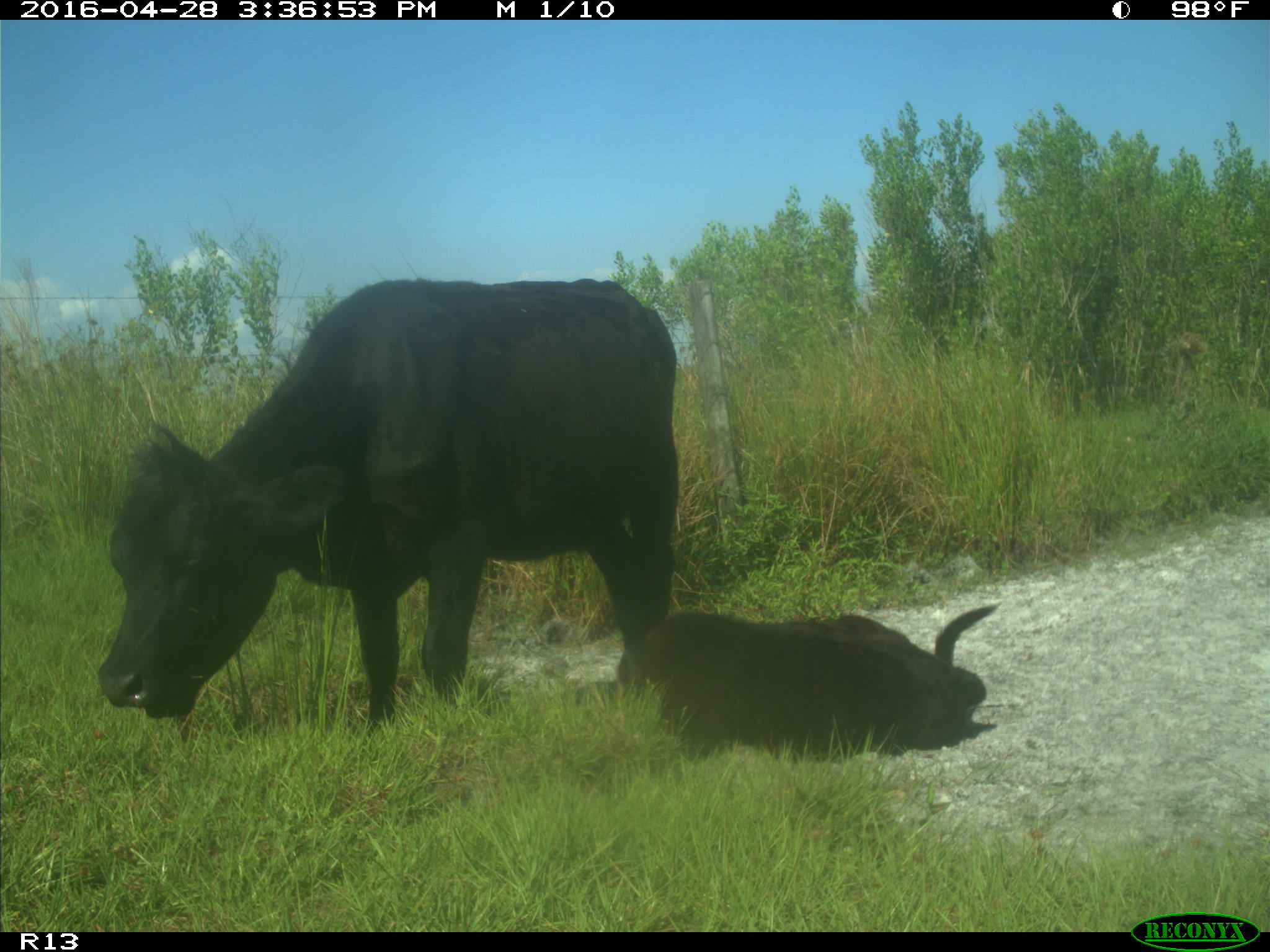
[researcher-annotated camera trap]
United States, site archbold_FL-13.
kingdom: Animalia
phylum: Chordata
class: Mammalia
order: Artiodactyla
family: Bovidae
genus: Bos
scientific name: Bos taurus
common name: domestic cow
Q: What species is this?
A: Bos taurus (domestic cow).